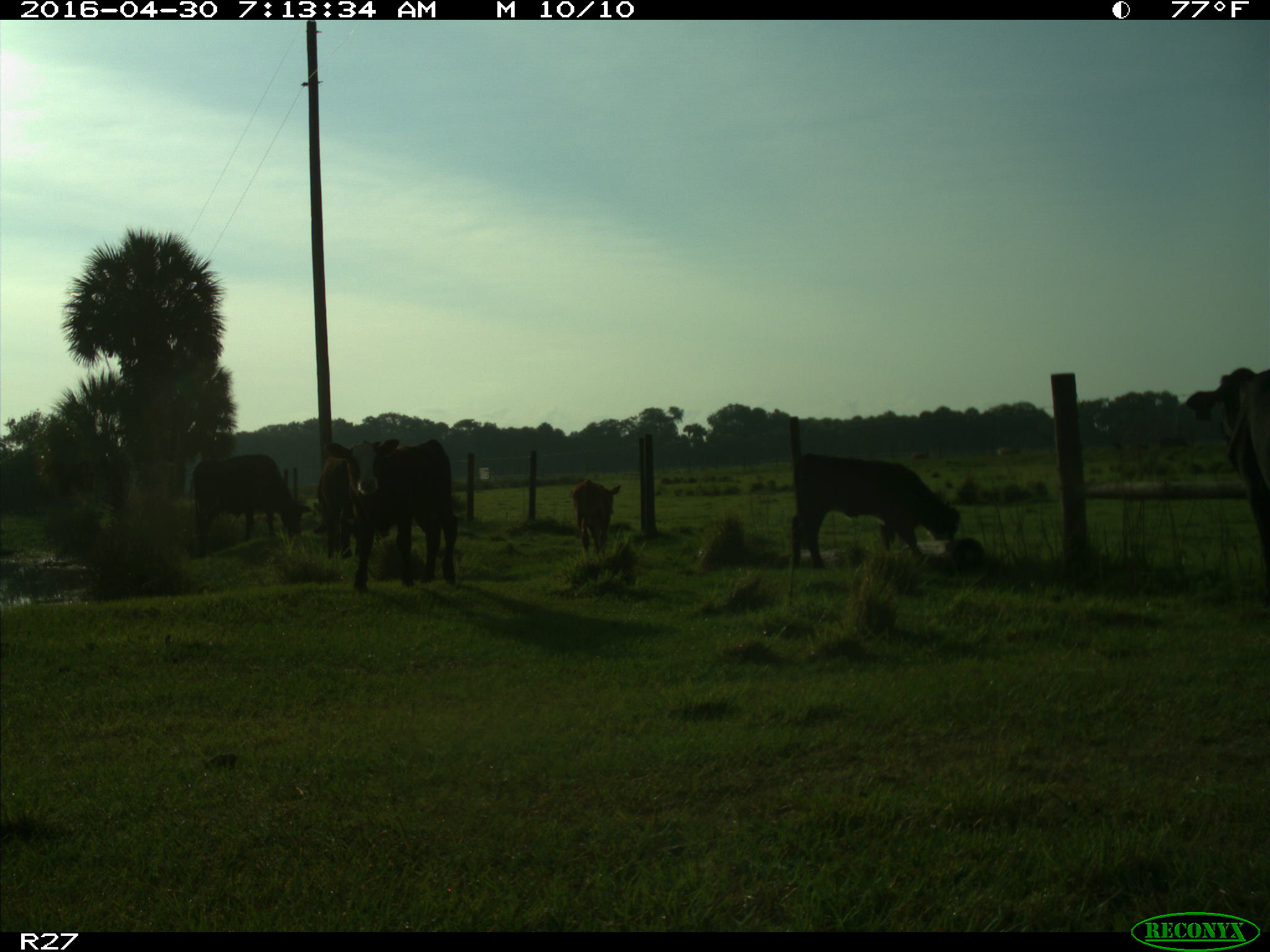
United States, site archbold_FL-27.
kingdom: Animalia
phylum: Chordata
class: Mammalia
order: Artiodactyla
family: Bovidae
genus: Bos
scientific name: Bos taurus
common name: domestic cow